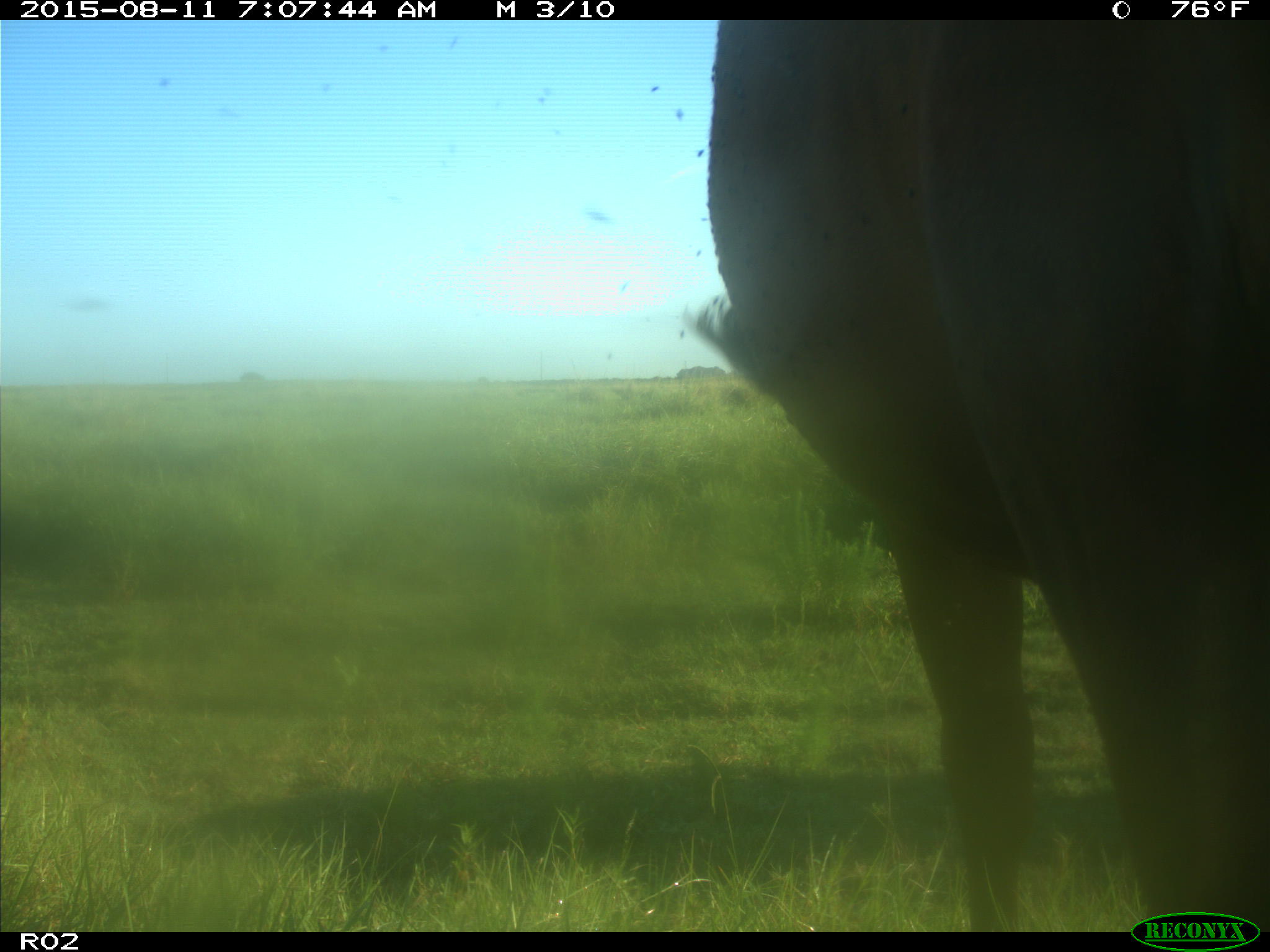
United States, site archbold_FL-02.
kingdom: Animalia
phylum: Chordata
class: Mammalia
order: Artiodactyla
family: Bovidae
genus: Bos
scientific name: Bos taurus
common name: domestic cow